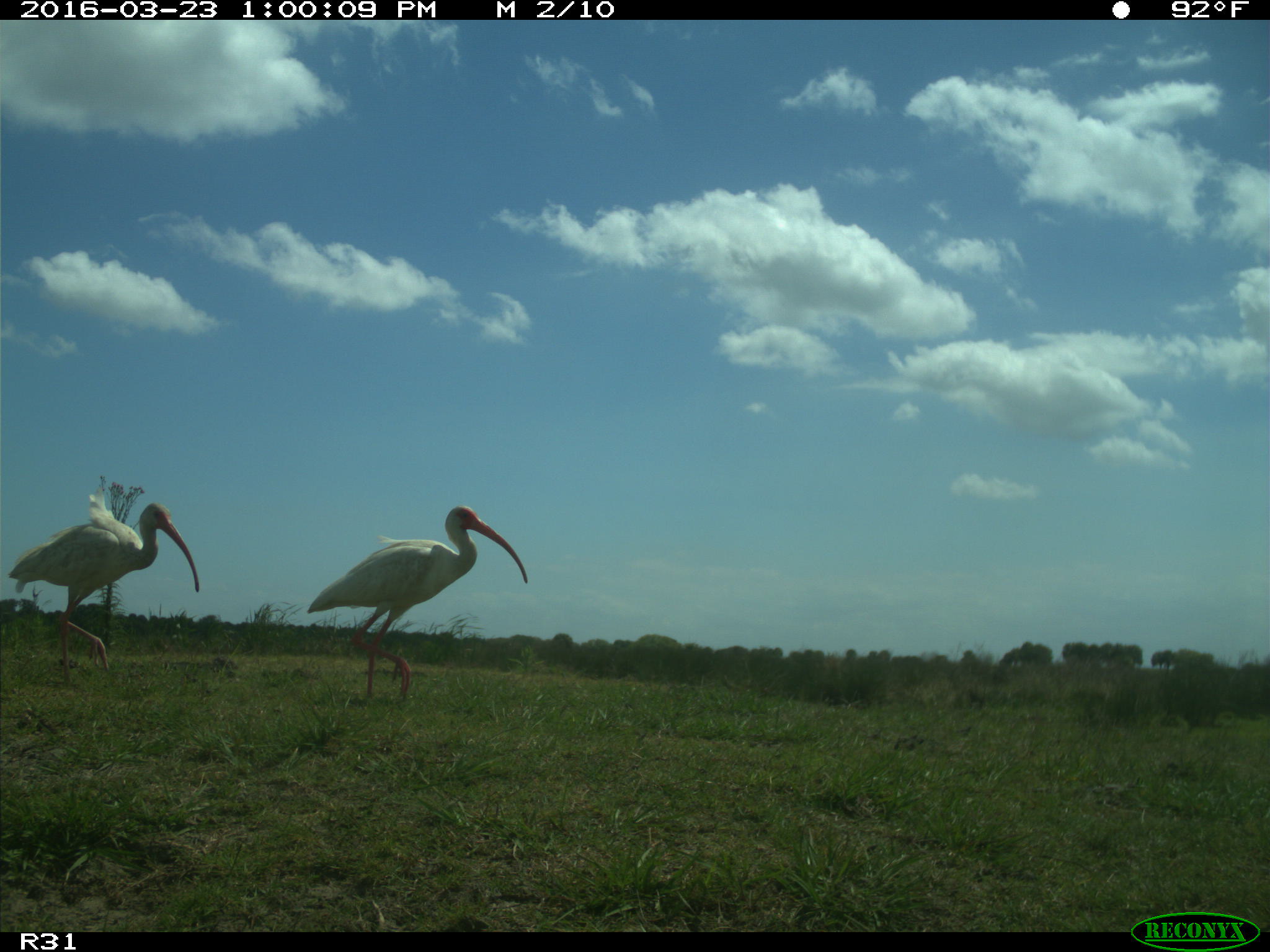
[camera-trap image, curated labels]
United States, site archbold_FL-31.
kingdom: Animalia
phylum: Chordata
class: Aves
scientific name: Aves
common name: birds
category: unidentified bird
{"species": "unidentified bird (birds) (Aves)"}